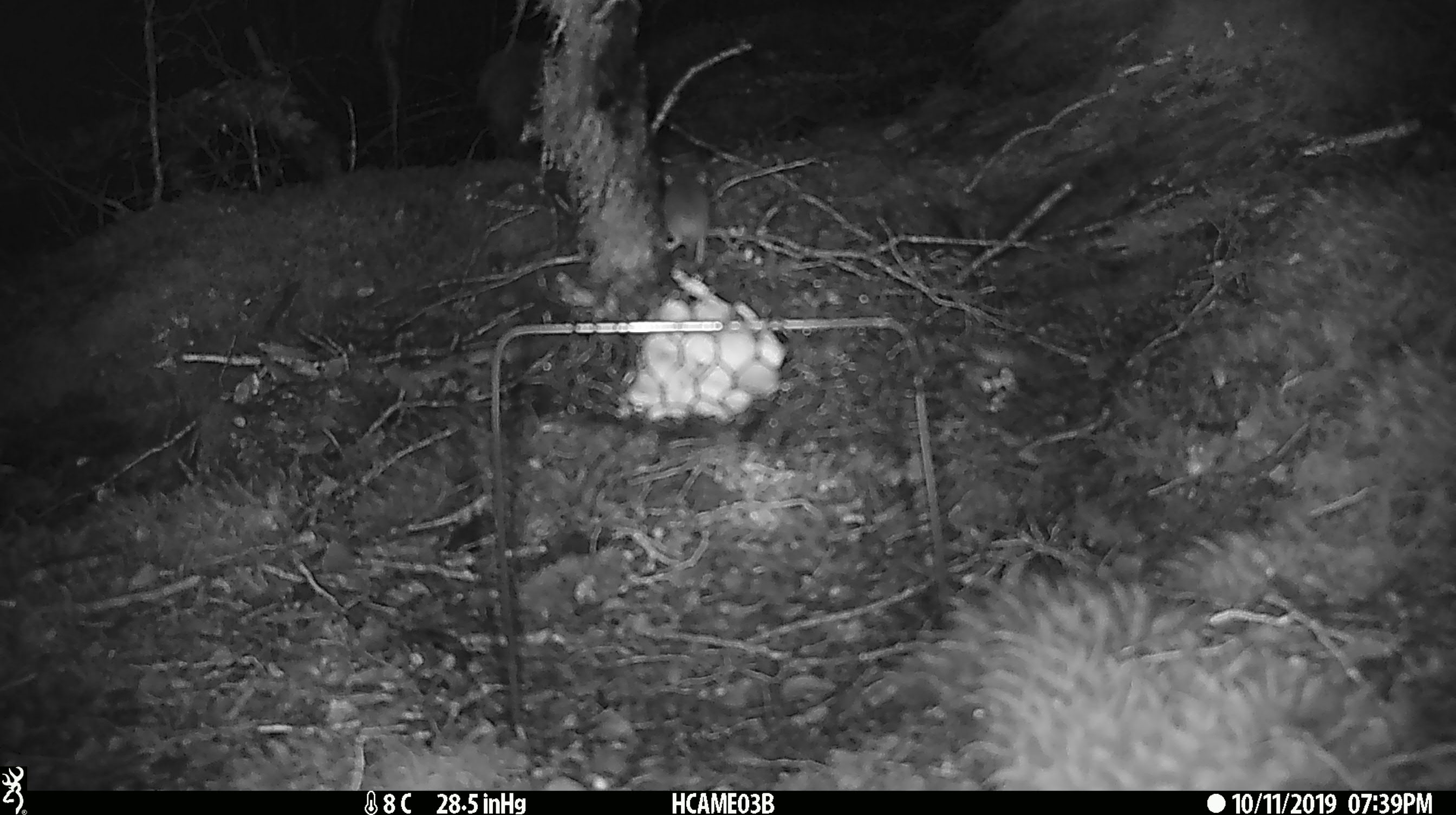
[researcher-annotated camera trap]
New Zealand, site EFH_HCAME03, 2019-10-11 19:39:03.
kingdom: Animalia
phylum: Chordata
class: Mammalia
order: Rodentia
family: Muridae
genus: Mus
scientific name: Mus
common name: mouse